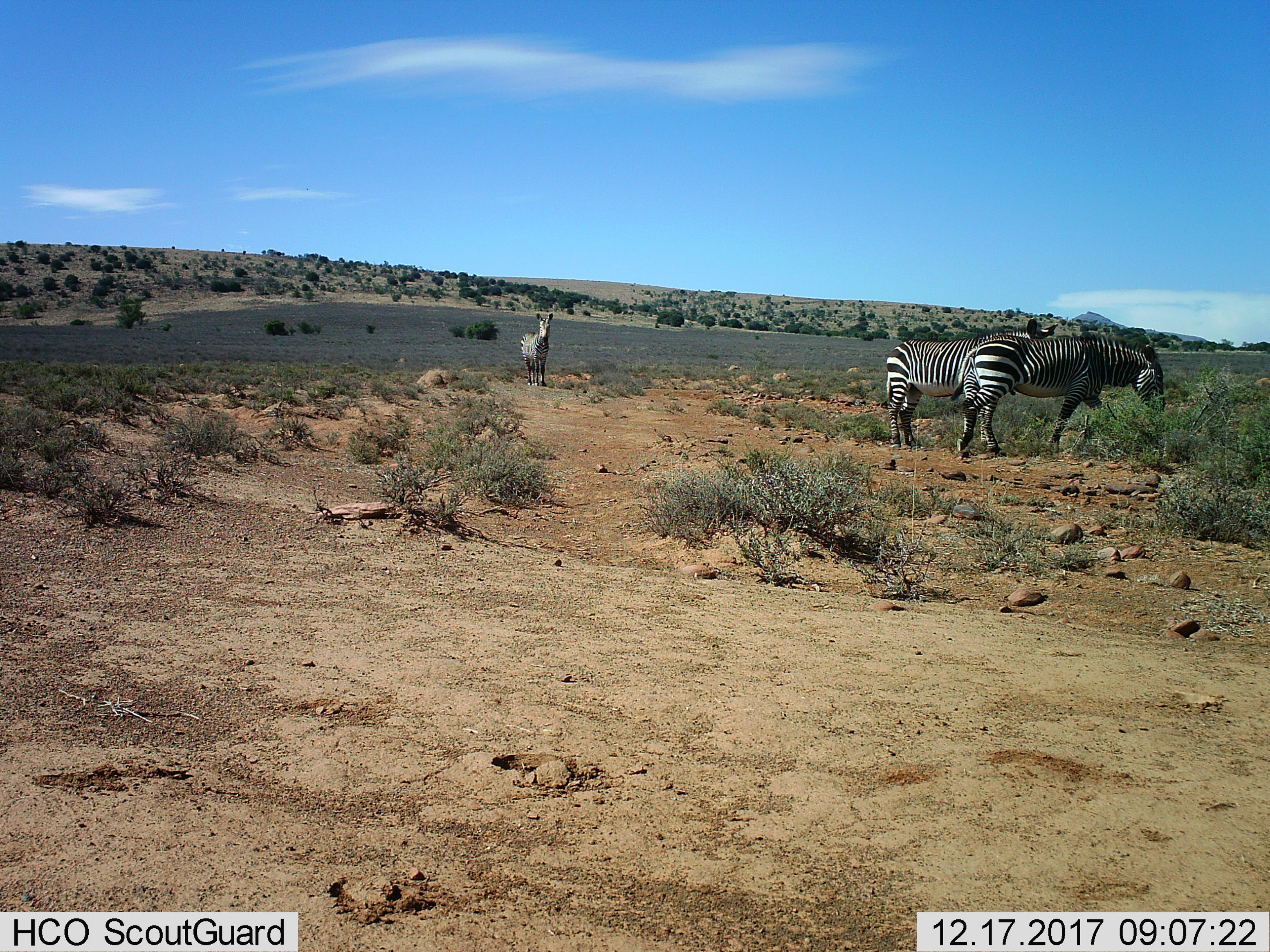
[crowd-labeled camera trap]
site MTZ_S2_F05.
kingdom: Animalia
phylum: Chordata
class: Mammalia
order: Perissodactyla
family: Equidae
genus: Equus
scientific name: Equus zebra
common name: mountain zebra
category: zebramountain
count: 3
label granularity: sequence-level